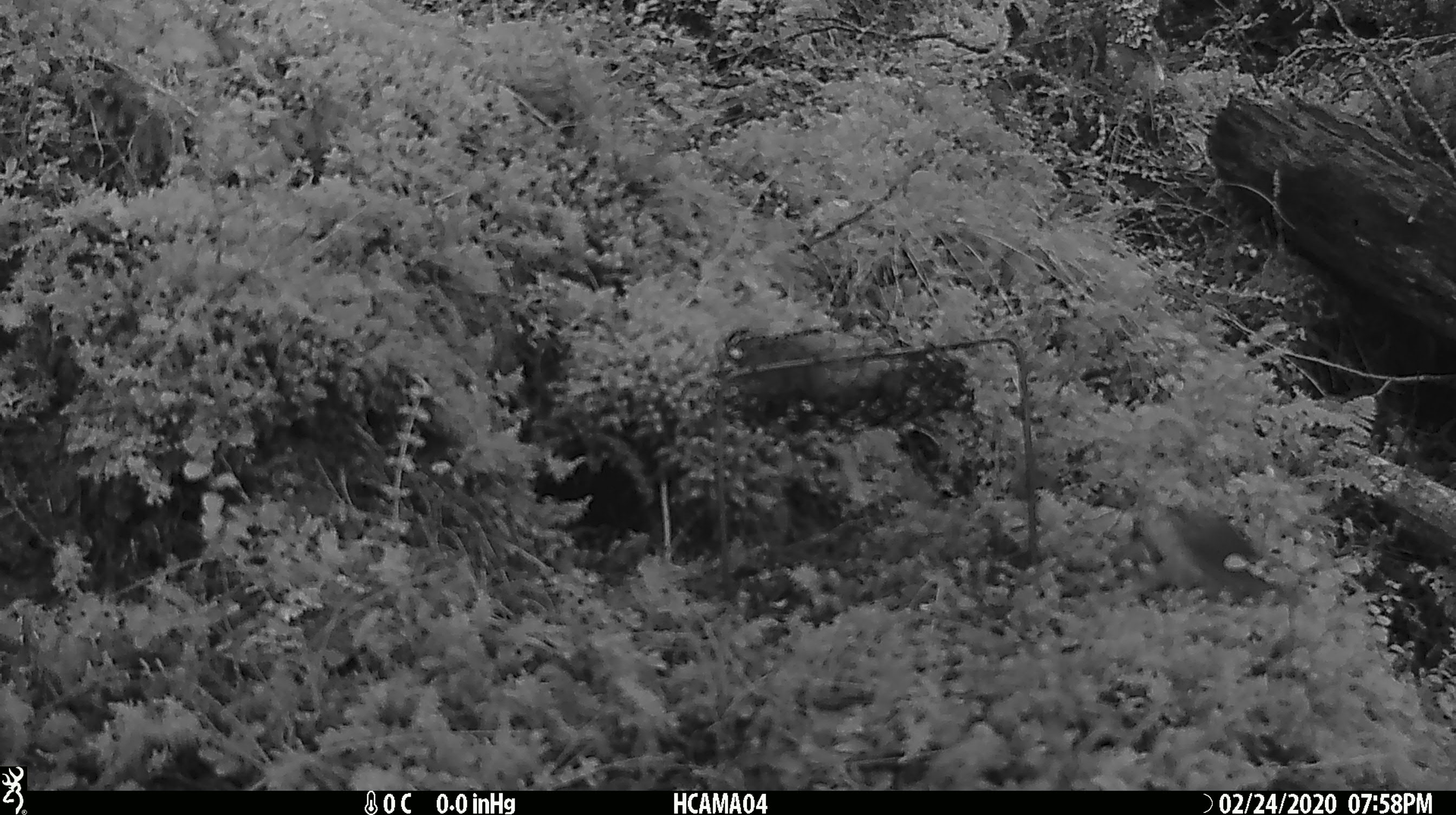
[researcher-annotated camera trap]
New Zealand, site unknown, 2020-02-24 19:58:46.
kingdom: Animalia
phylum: Chordata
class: Mammalia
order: Rodentia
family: Muridae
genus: Mus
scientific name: Mus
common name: mouse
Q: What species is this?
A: Mouse (Mus).